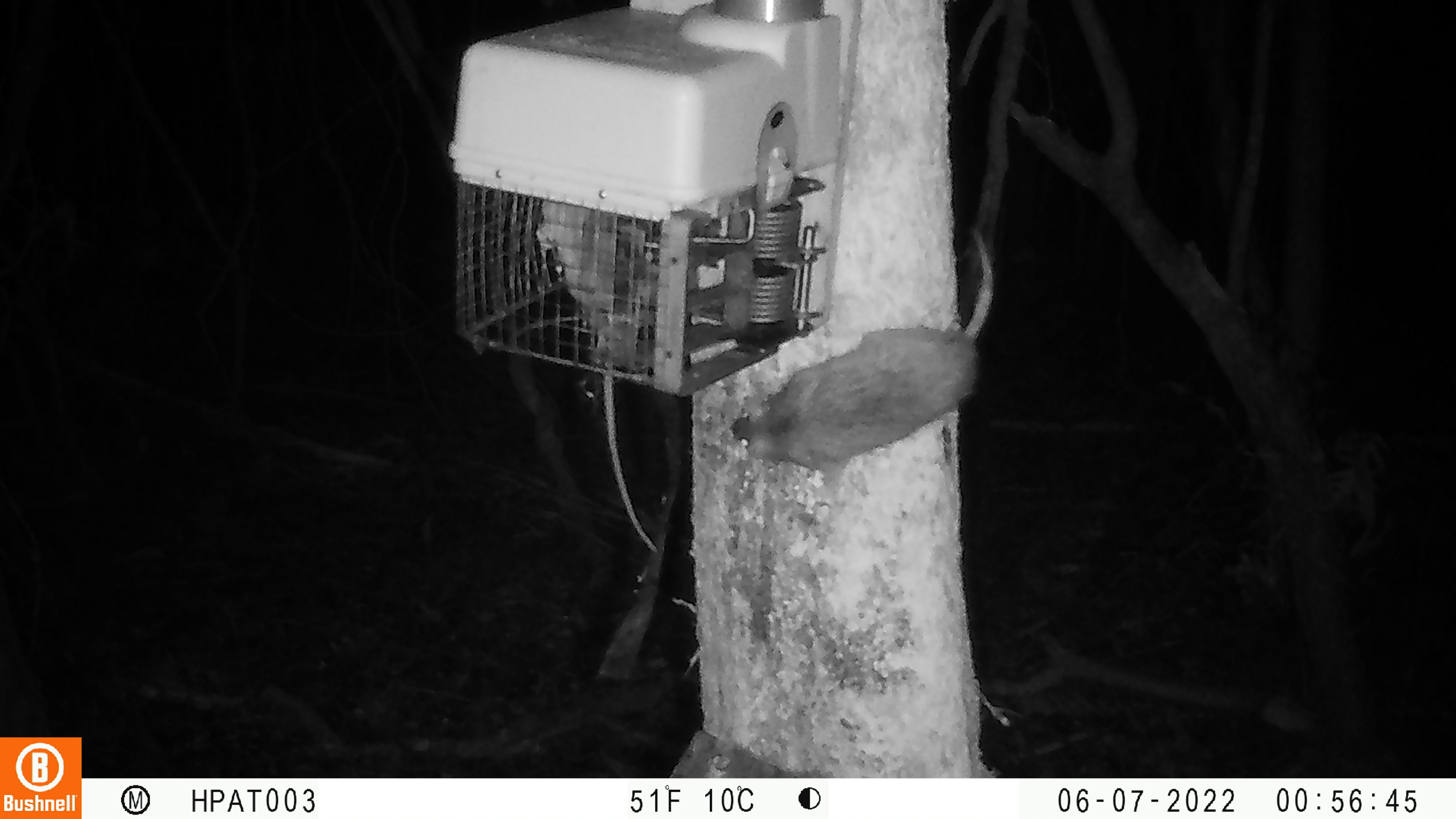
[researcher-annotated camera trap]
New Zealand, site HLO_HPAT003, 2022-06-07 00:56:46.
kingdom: Animalia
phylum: Chordata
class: Mammalia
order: Rodentia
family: Muridae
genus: Rattus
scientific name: Rattus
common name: rat